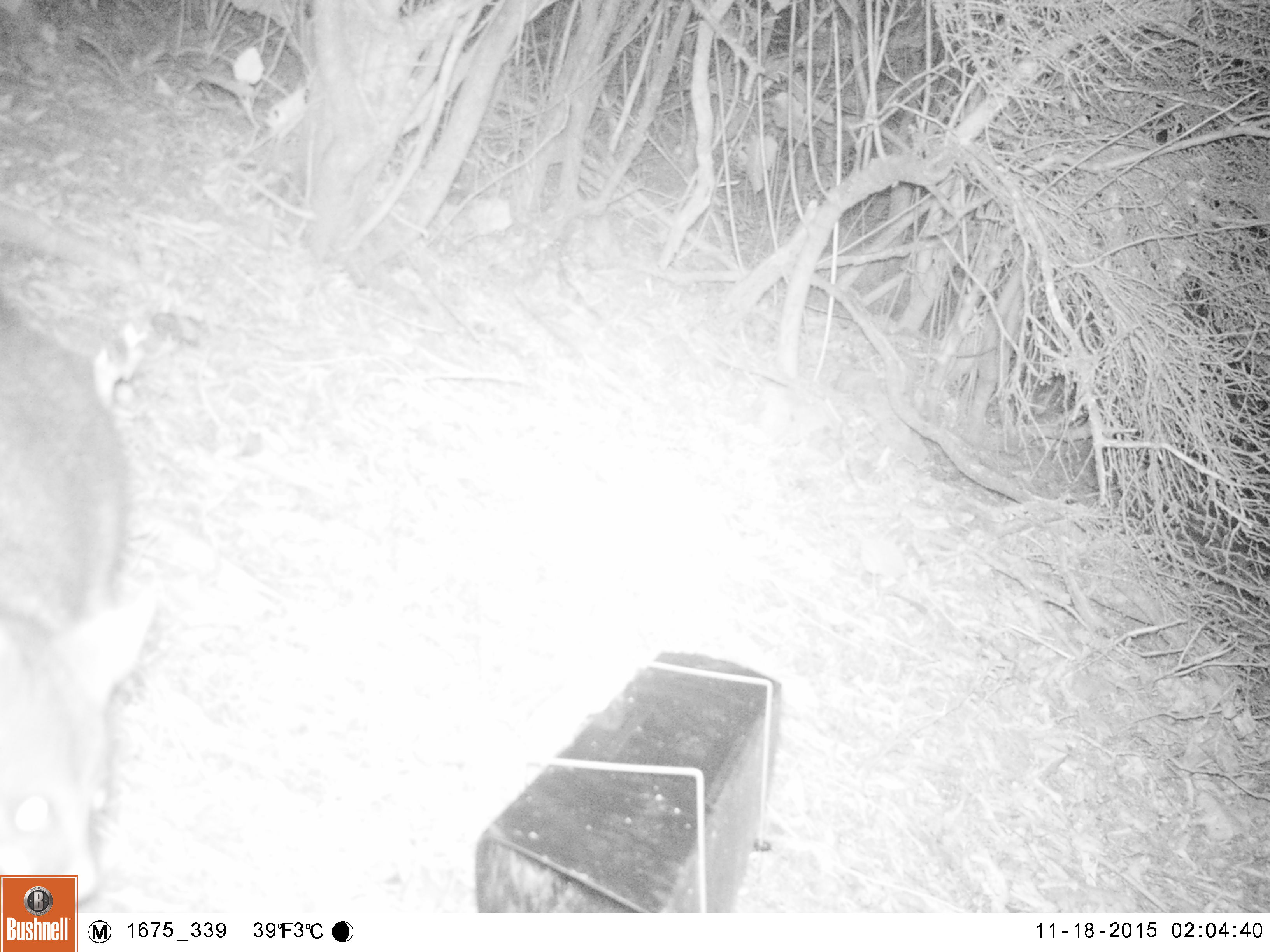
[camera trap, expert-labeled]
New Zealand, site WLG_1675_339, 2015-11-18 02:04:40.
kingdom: Animalia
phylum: Chordata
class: Mammalia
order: Diprotodontia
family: Phalangeridae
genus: Trichosurus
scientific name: Trichosurus vulpecula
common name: common brushtail possum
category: possum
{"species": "possum (common brushtail possum) (Trichosurus vulpecula)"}